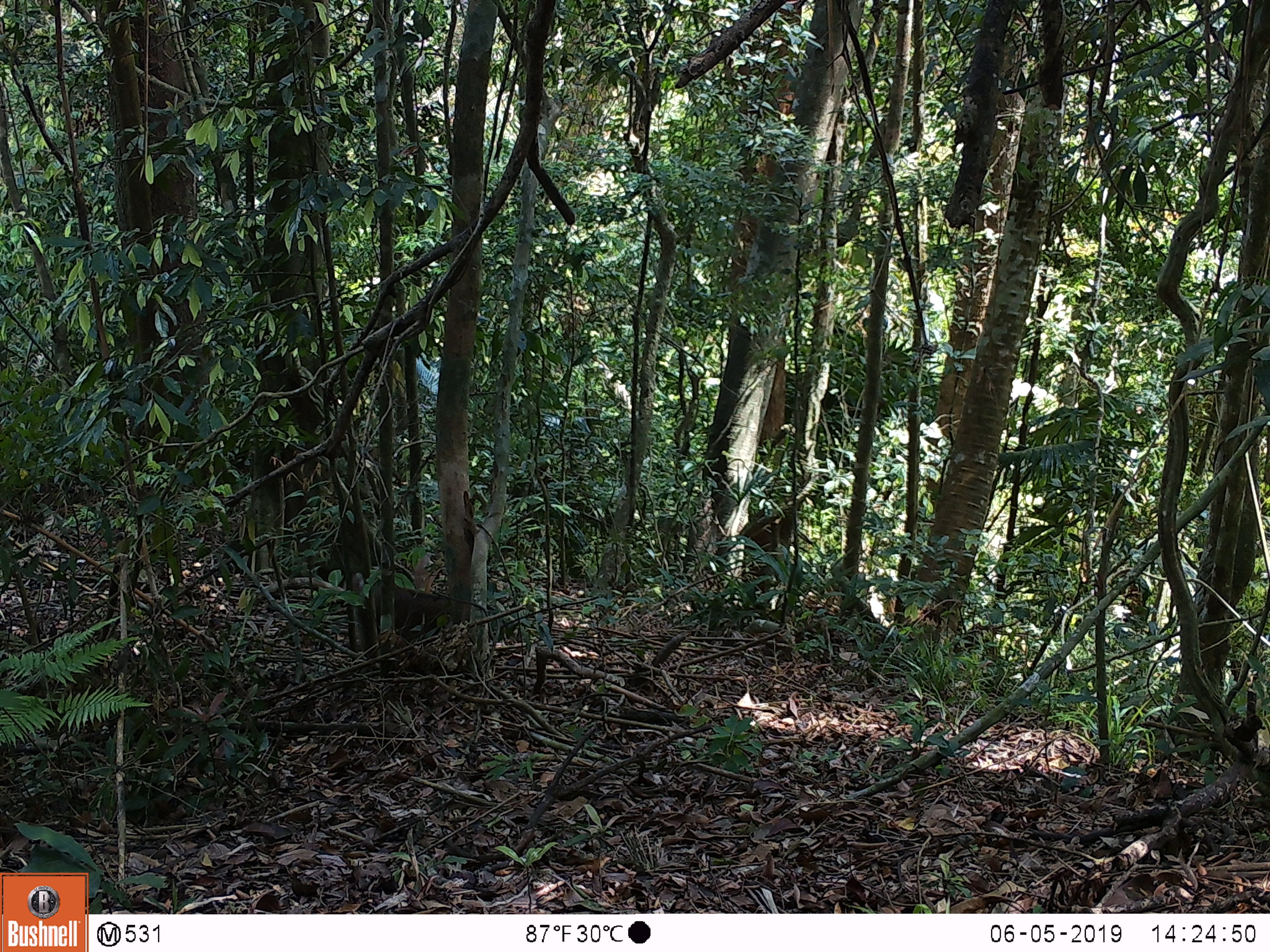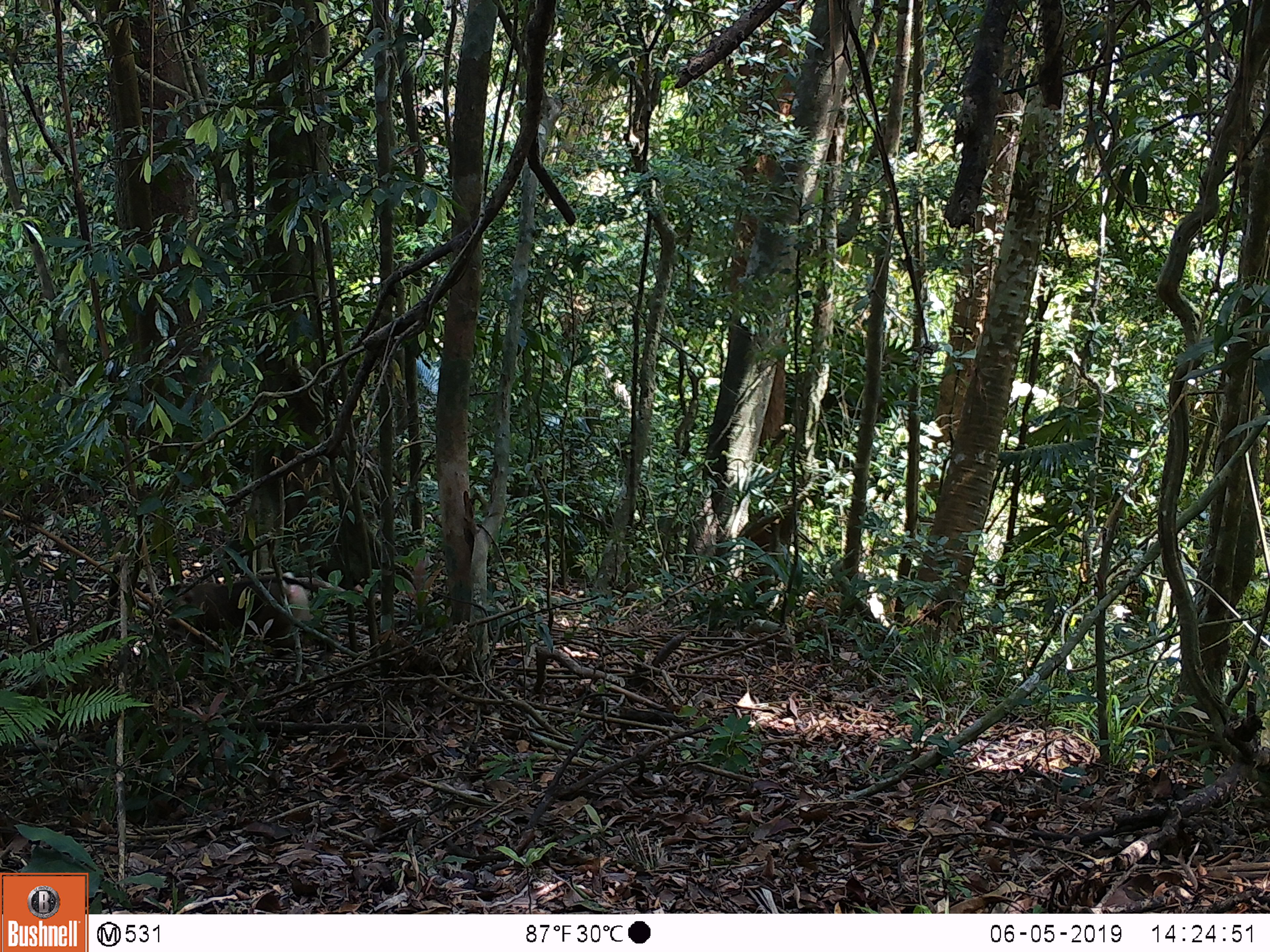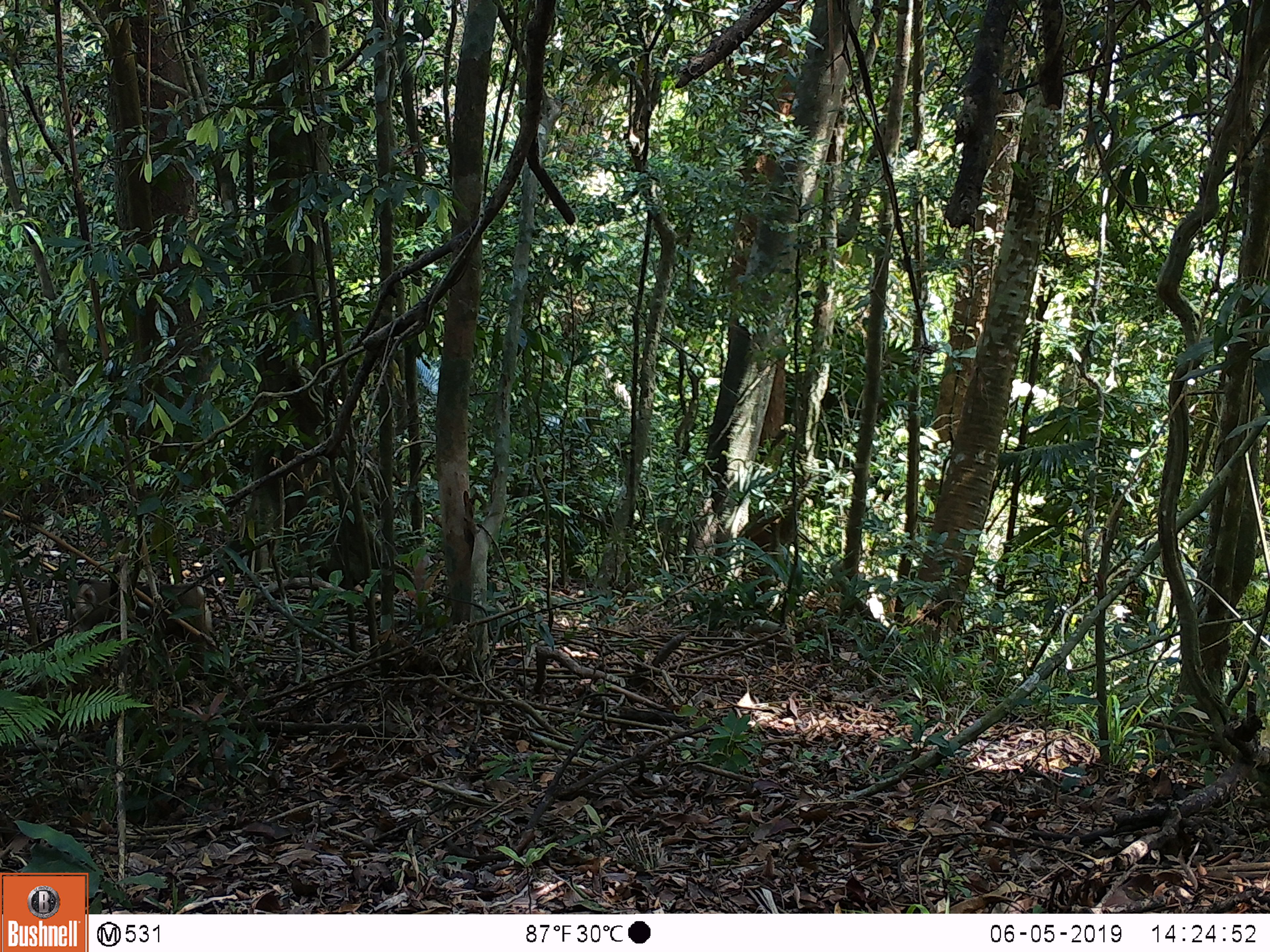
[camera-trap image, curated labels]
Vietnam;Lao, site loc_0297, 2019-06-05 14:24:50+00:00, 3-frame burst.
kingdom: Animalia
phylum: Chordata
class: Mammalia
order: Primates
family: Cercopithecidae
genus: Macaca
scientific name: Macaca nemestrina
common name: pig-tailed macaque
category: pig tailed macaque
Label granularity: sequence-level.